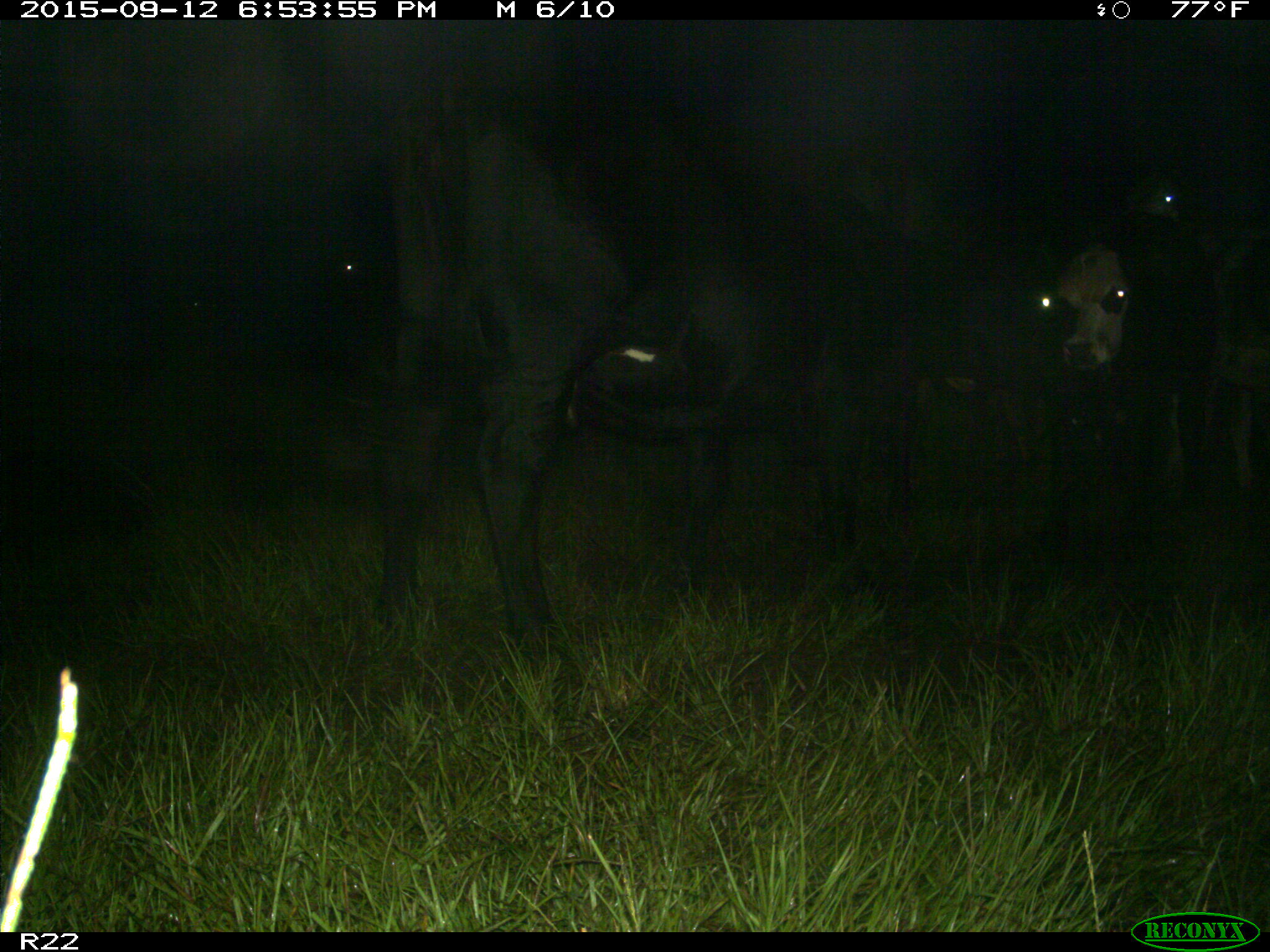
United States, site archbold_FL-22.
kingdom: Animalia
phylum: Chordata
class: Mammalia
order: Artiodactyla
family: Bovidae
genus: Bos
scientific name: Bos taurus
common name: domestic cow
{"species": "Bos taurus (domestic cow)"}